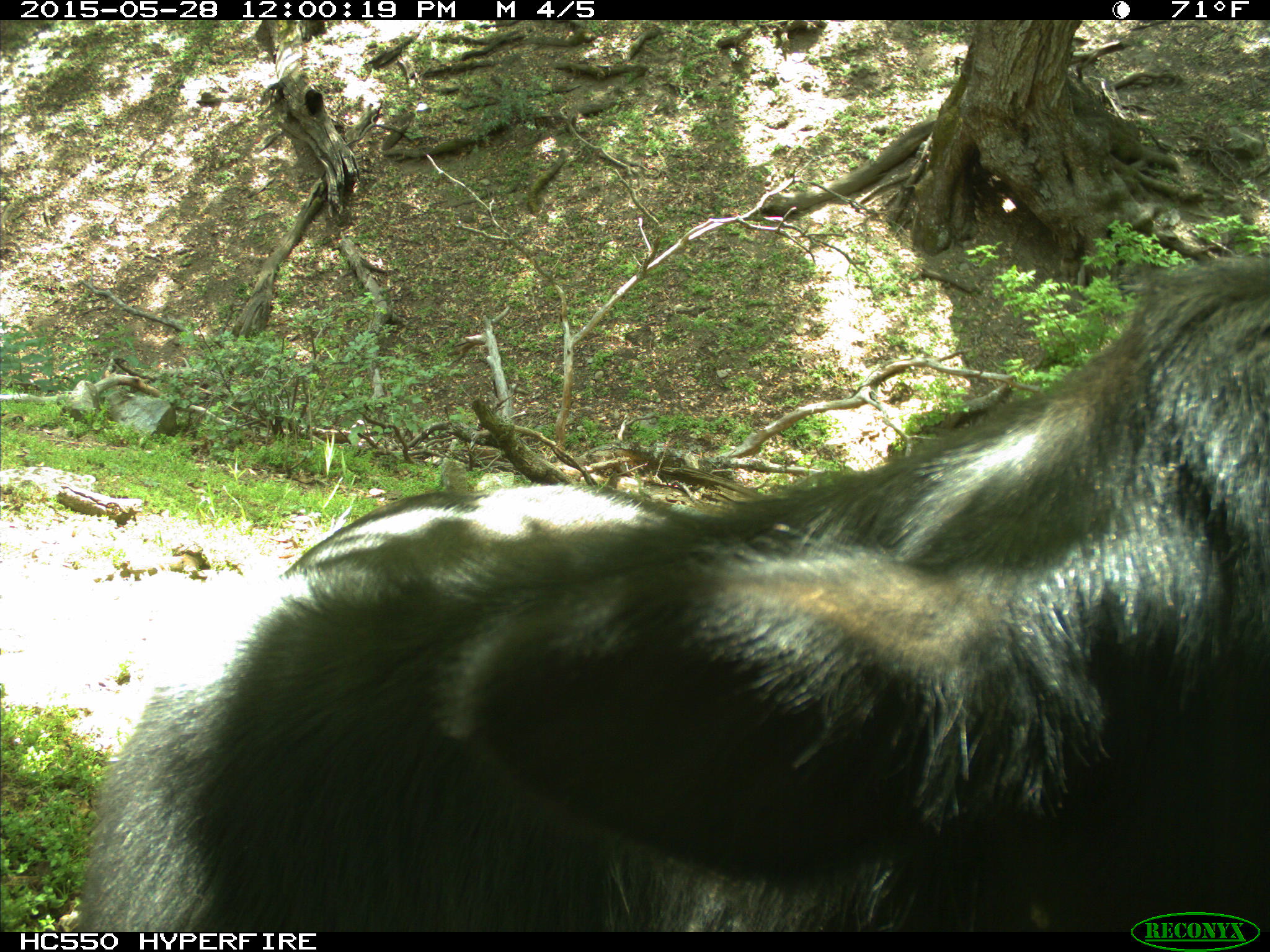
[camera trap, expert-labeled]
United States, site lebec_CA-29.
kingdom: Animalia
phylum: Chordata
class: Mammalia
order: Artiodactyla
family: Bovidae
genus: Bos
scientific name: Bos taurus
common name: domestic cow